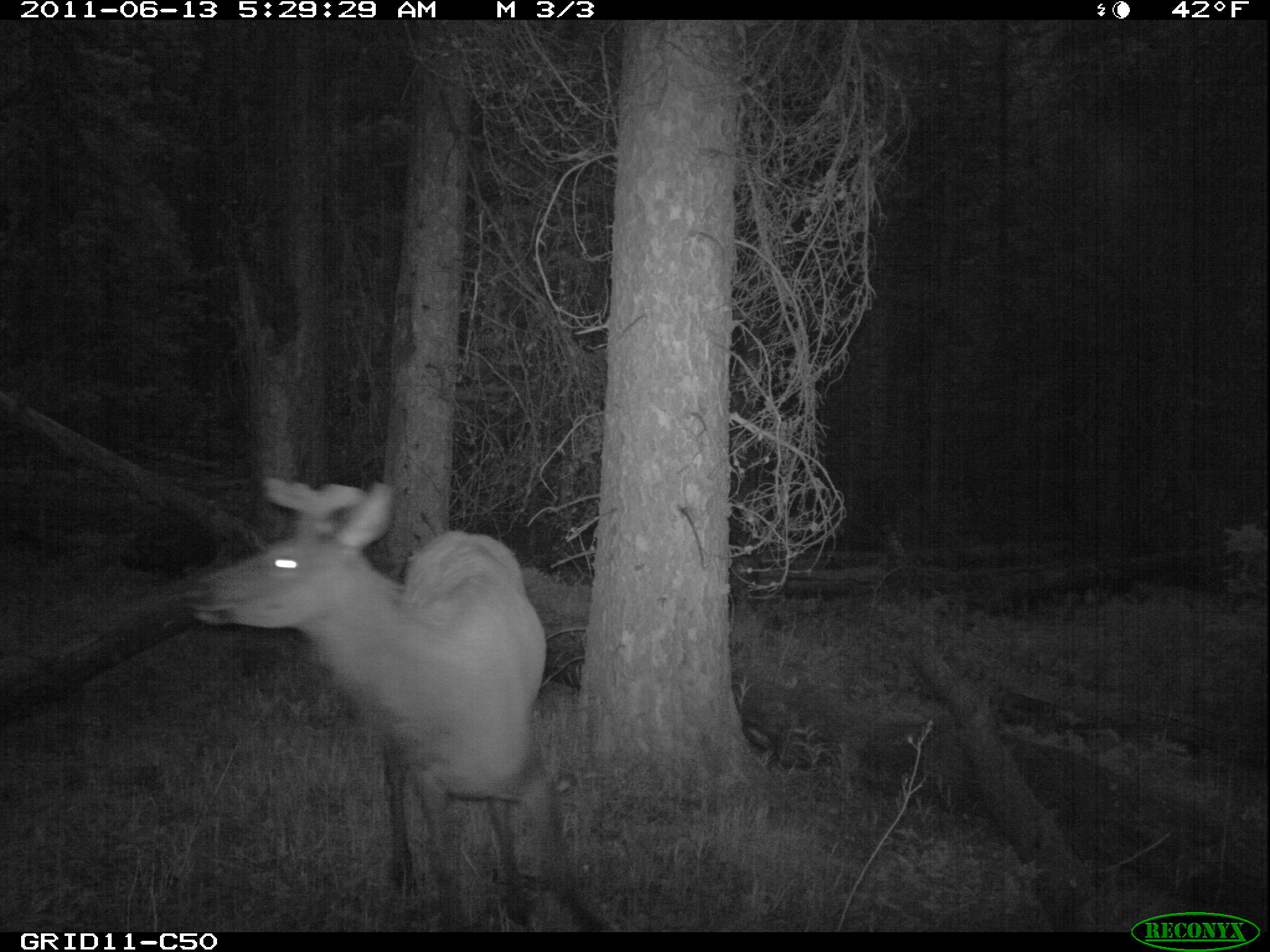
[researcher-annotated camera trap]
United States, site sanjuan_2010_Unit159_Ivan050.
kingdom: Animalia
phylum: Chordata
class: Mammalia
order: Artiodactyla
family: Cervidae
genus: Cervus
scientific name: Cervus elaphus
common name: red deer